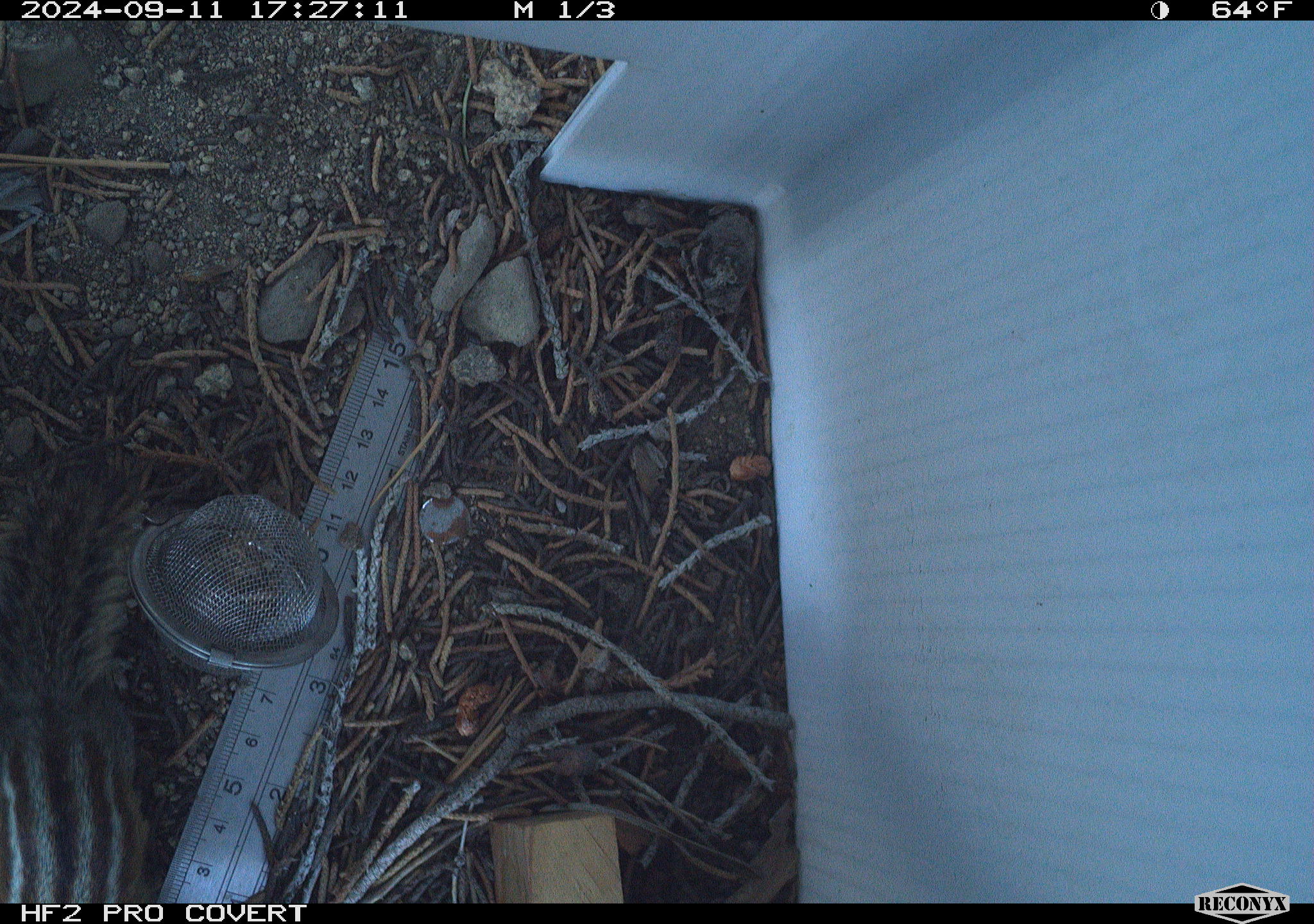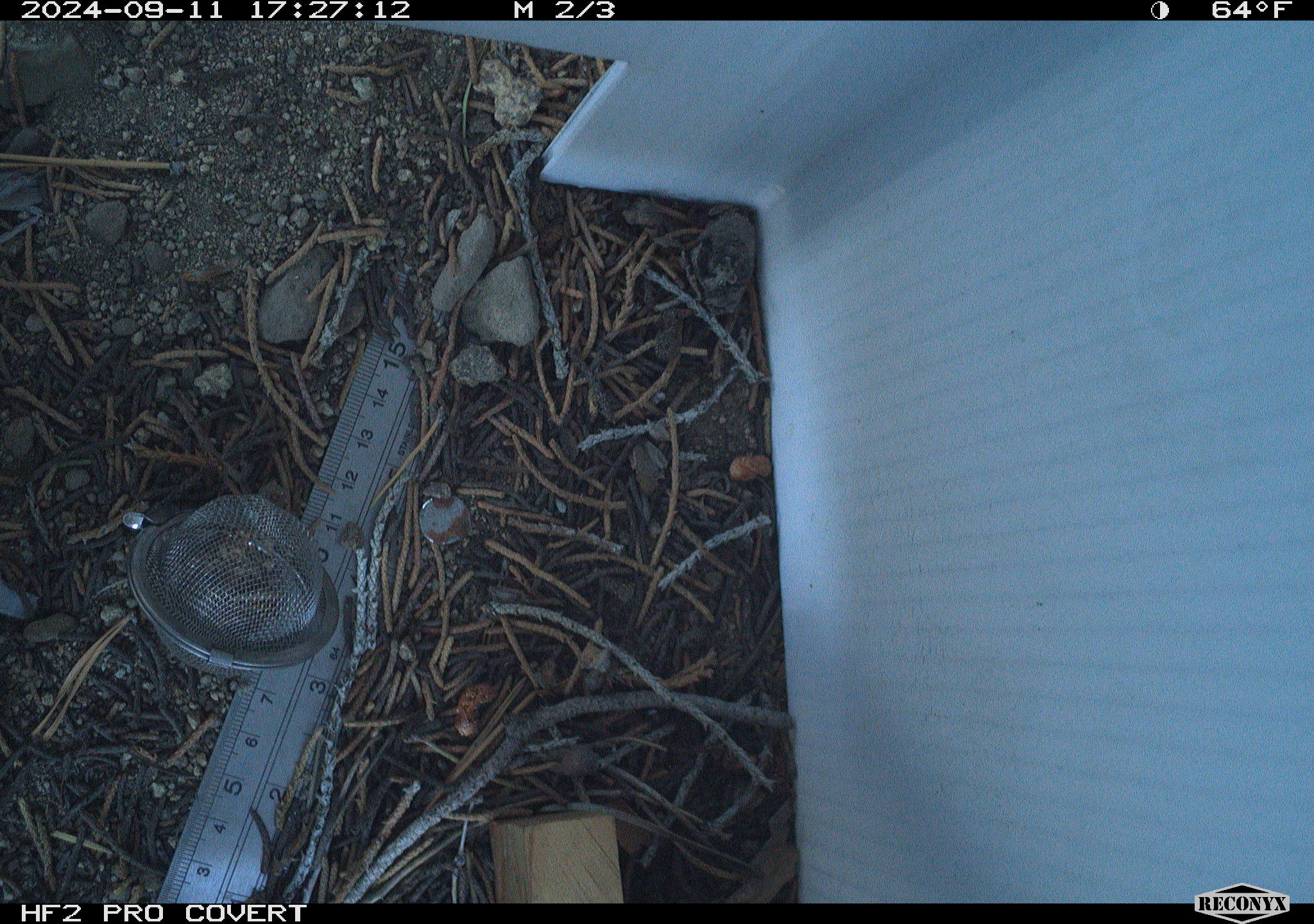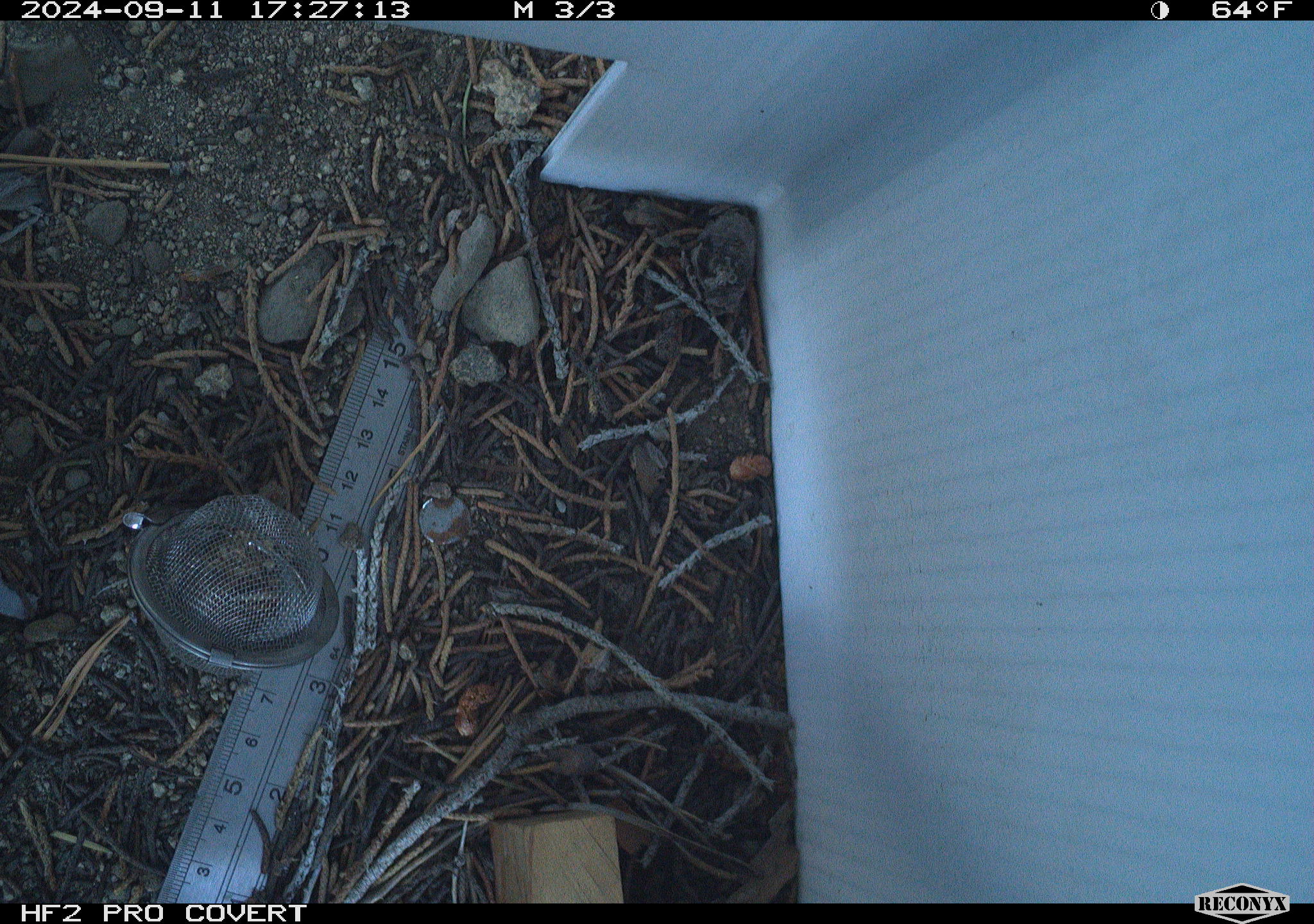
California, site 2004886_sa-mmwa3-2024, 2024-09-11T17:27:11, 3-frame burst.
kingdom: Animalia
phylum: Chordata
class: Mammalia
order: Rodentia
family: Sciuridae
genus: Neotamias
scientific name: Neotamias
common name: western chipmunks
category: neotamias species